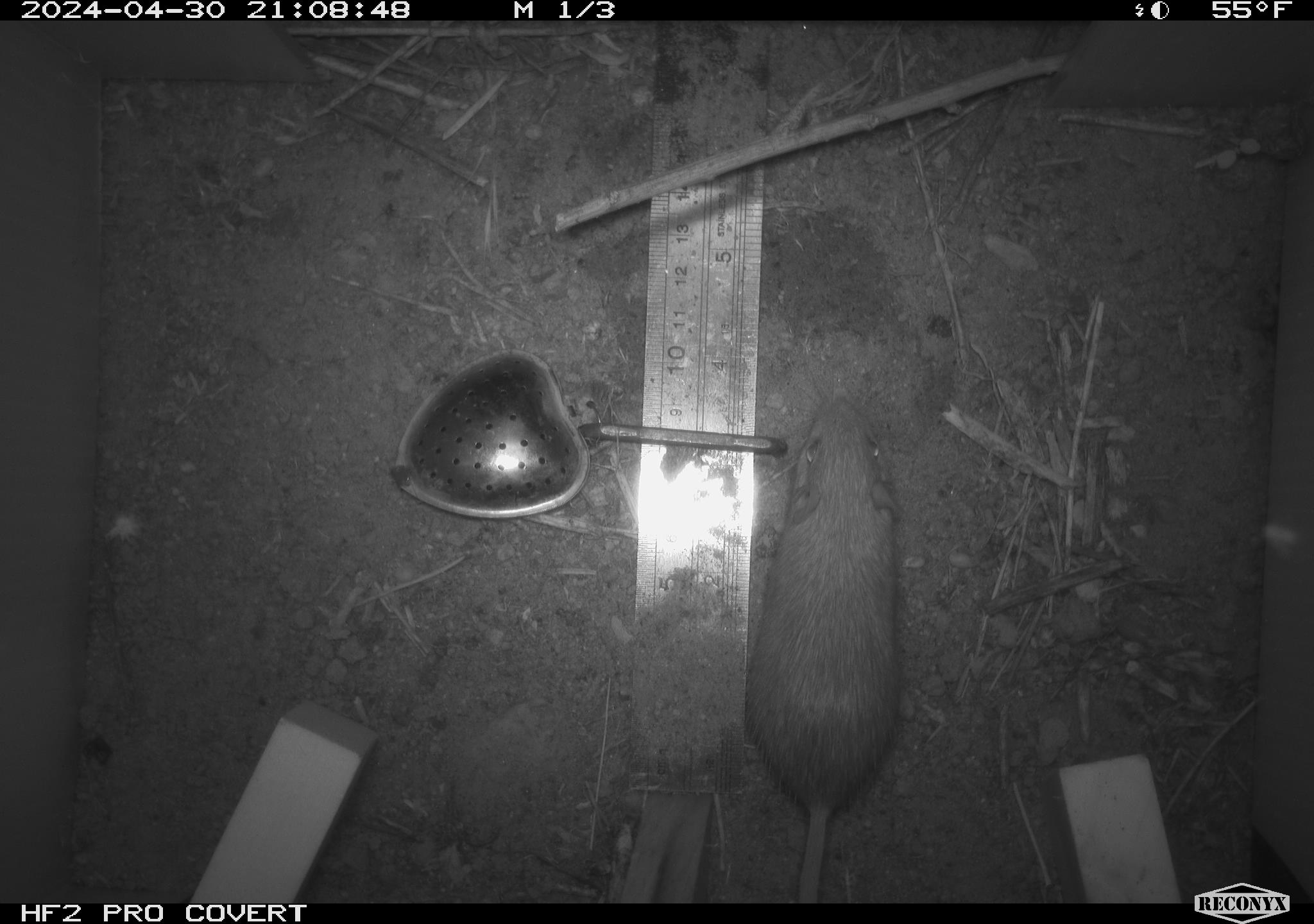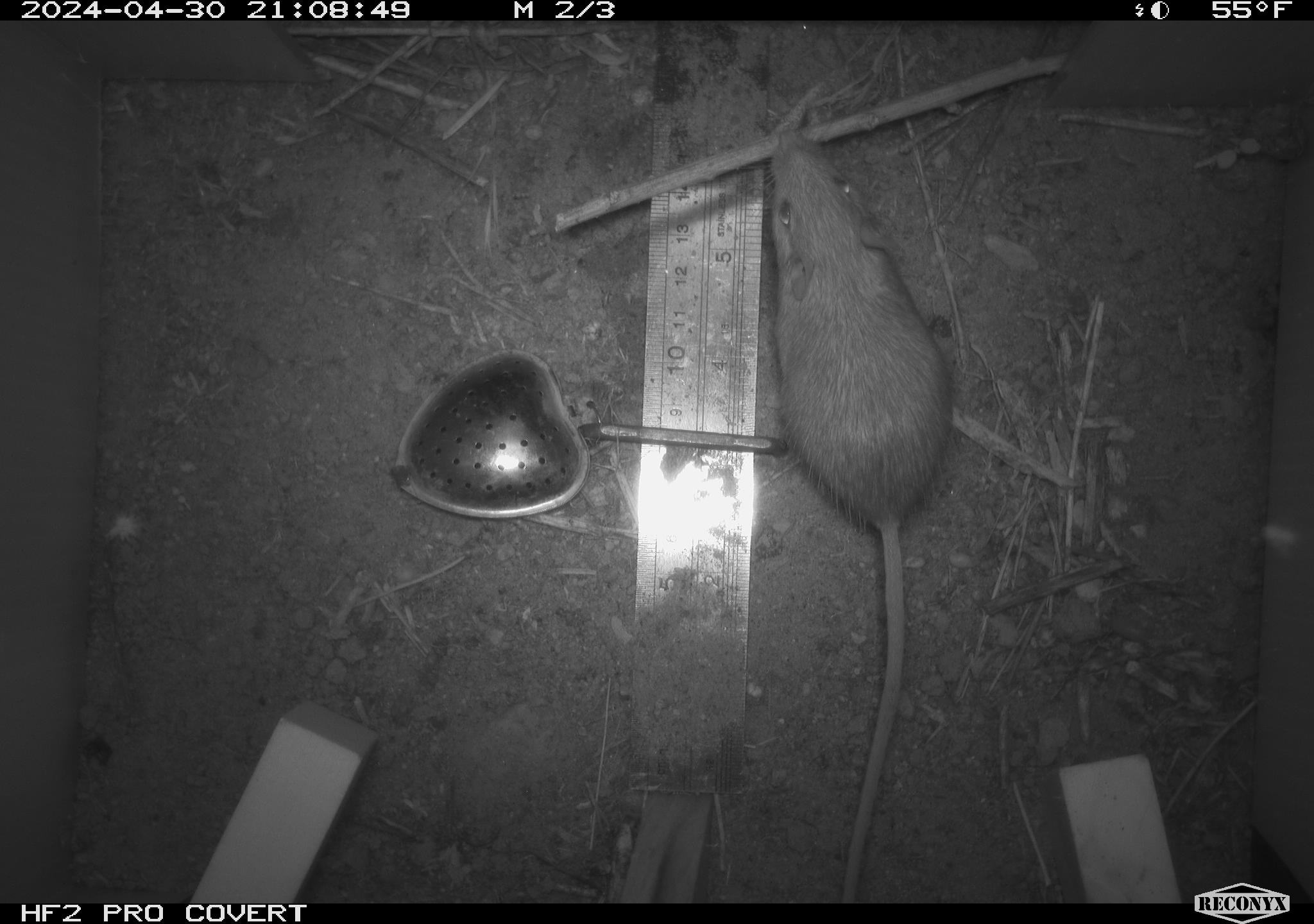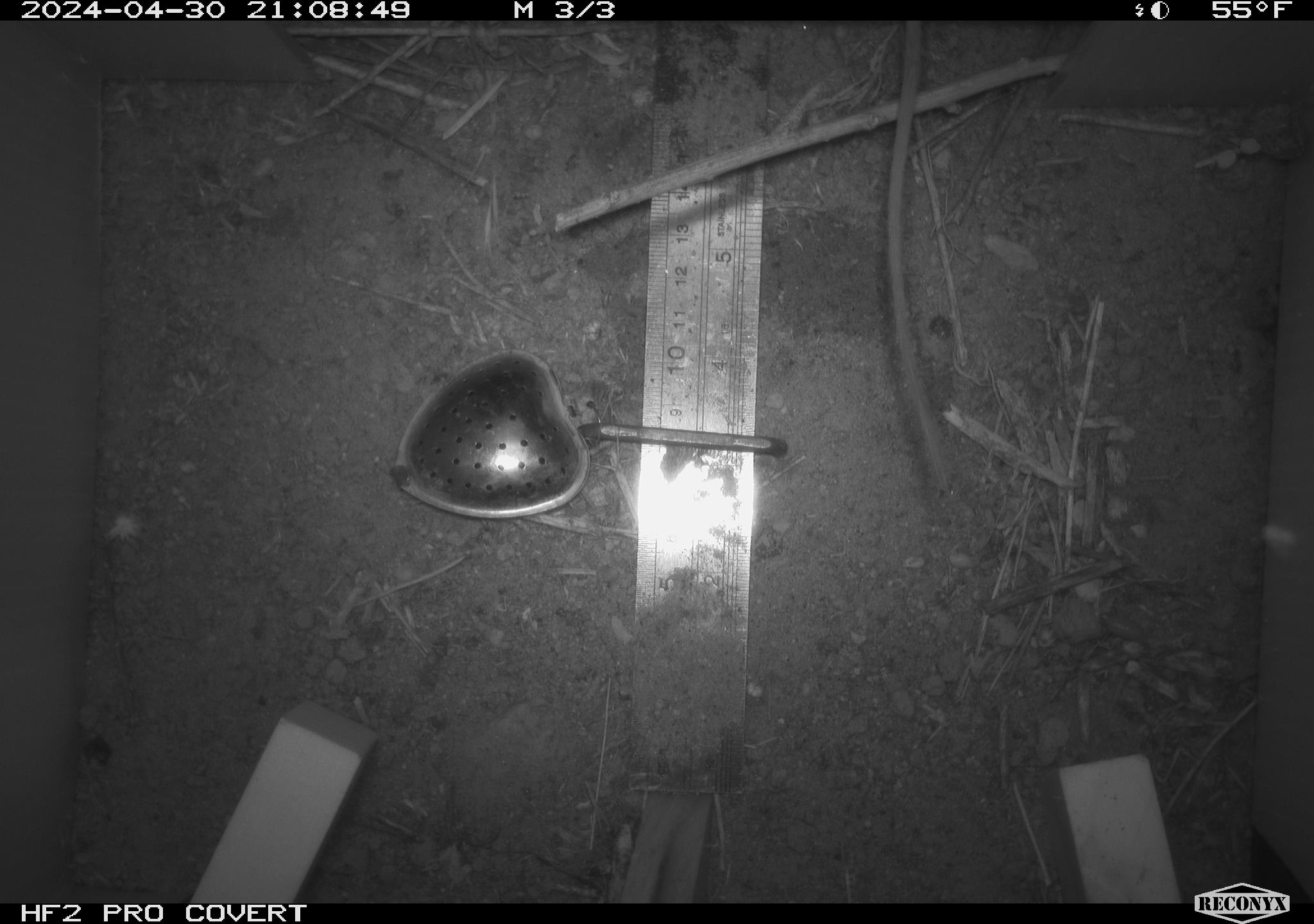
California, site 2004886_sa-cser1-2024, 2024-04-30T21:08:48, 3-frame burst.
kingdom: Animalia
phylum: Chordata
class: Mammalia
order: Rodentia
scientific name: Rodentia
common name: rodent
Rodent (Rodentia).